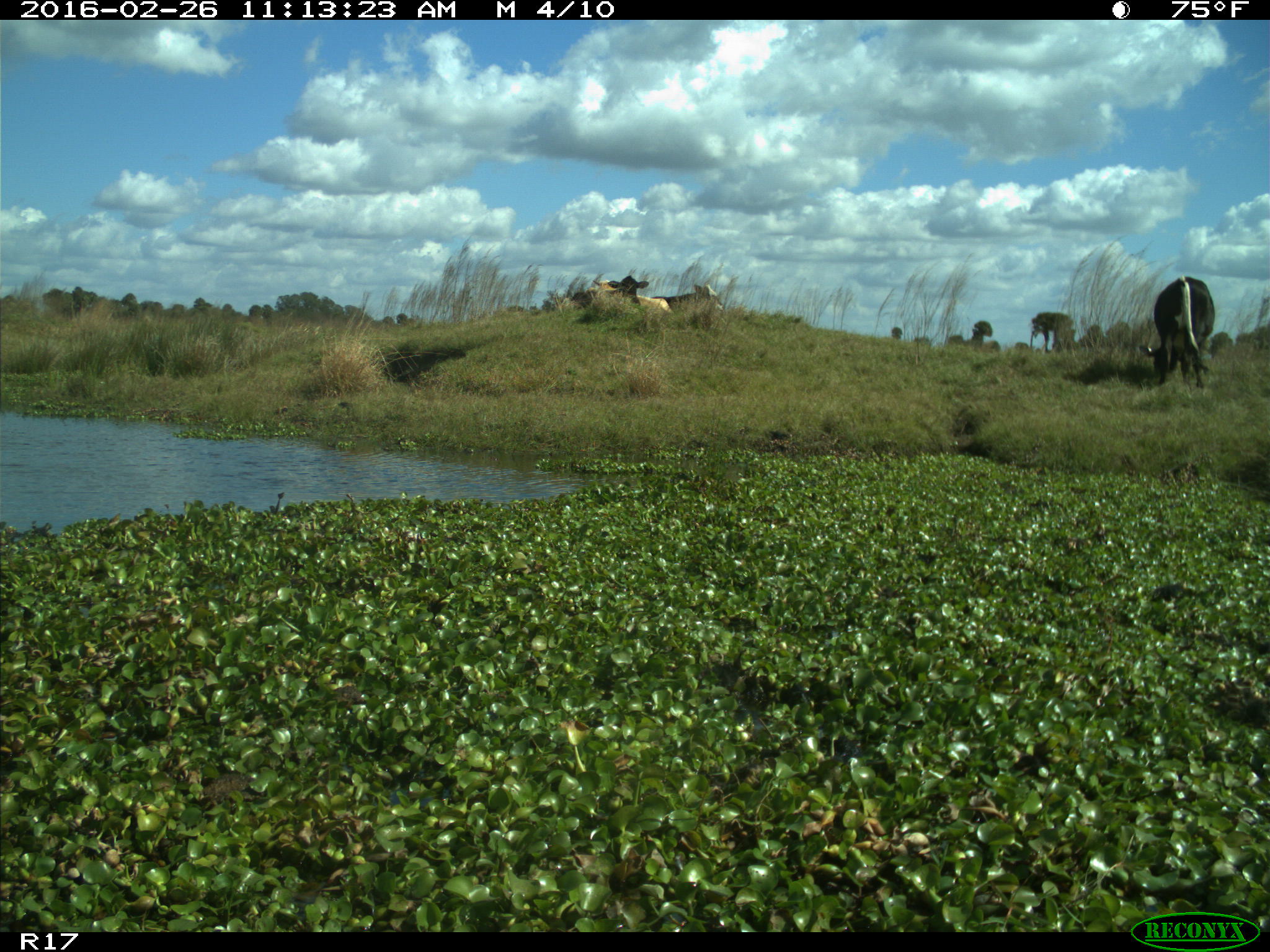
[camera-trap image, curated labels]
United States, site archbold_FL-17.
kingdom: Animalia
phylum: Chordata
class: Mammalia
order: Artiodactyla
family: Bovidae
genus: Bos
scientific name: Bos taurus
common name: domestic cow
Bos taurus (domestic cow).